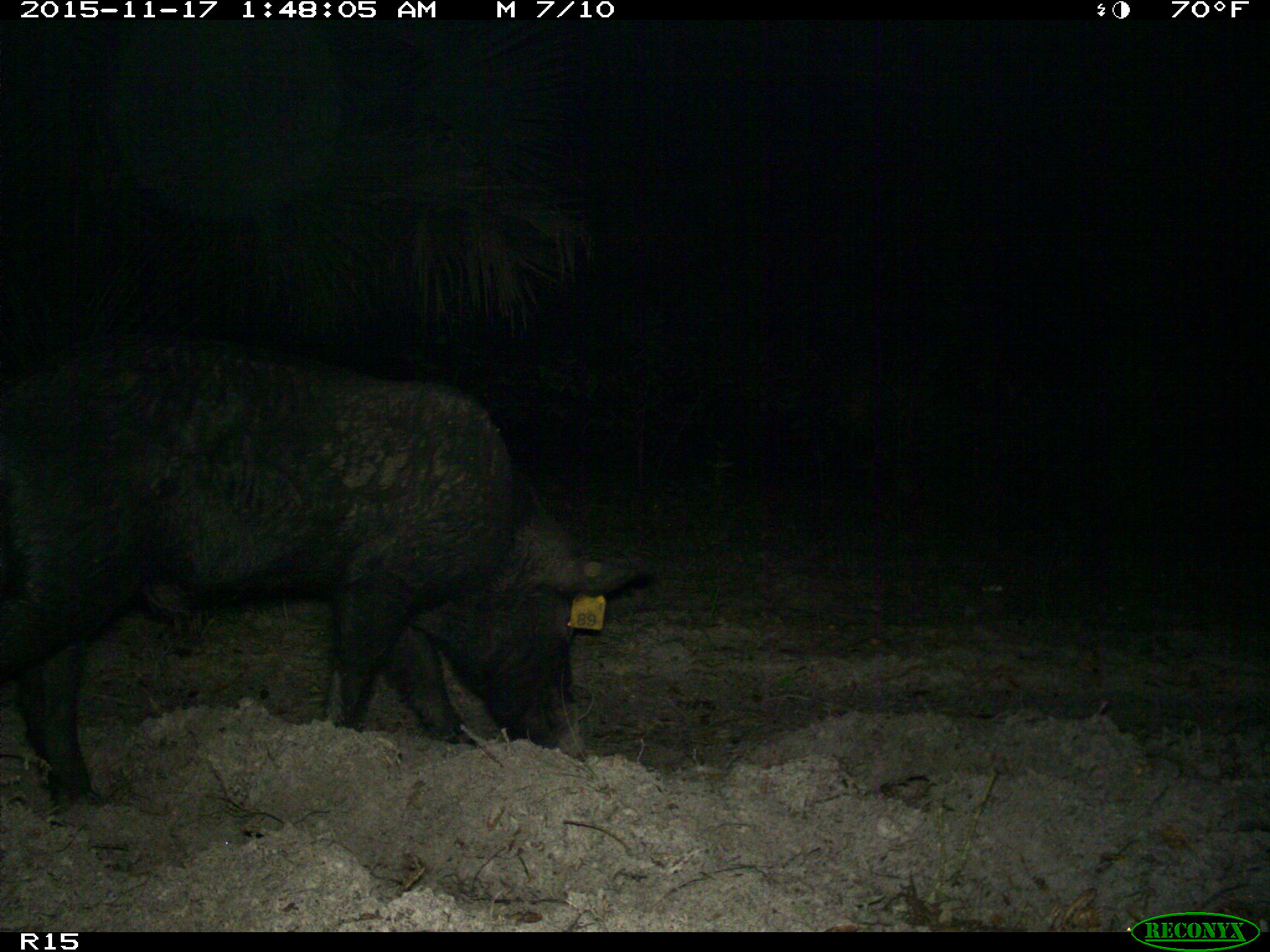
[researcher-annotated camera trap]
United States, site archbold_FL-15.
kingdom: Animalia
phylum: Chordata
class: Mammalia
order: Artiodactyla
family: Suidae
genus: Sus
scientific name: Sus scrofa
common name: wild boar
Sus scrofa (wild boar).